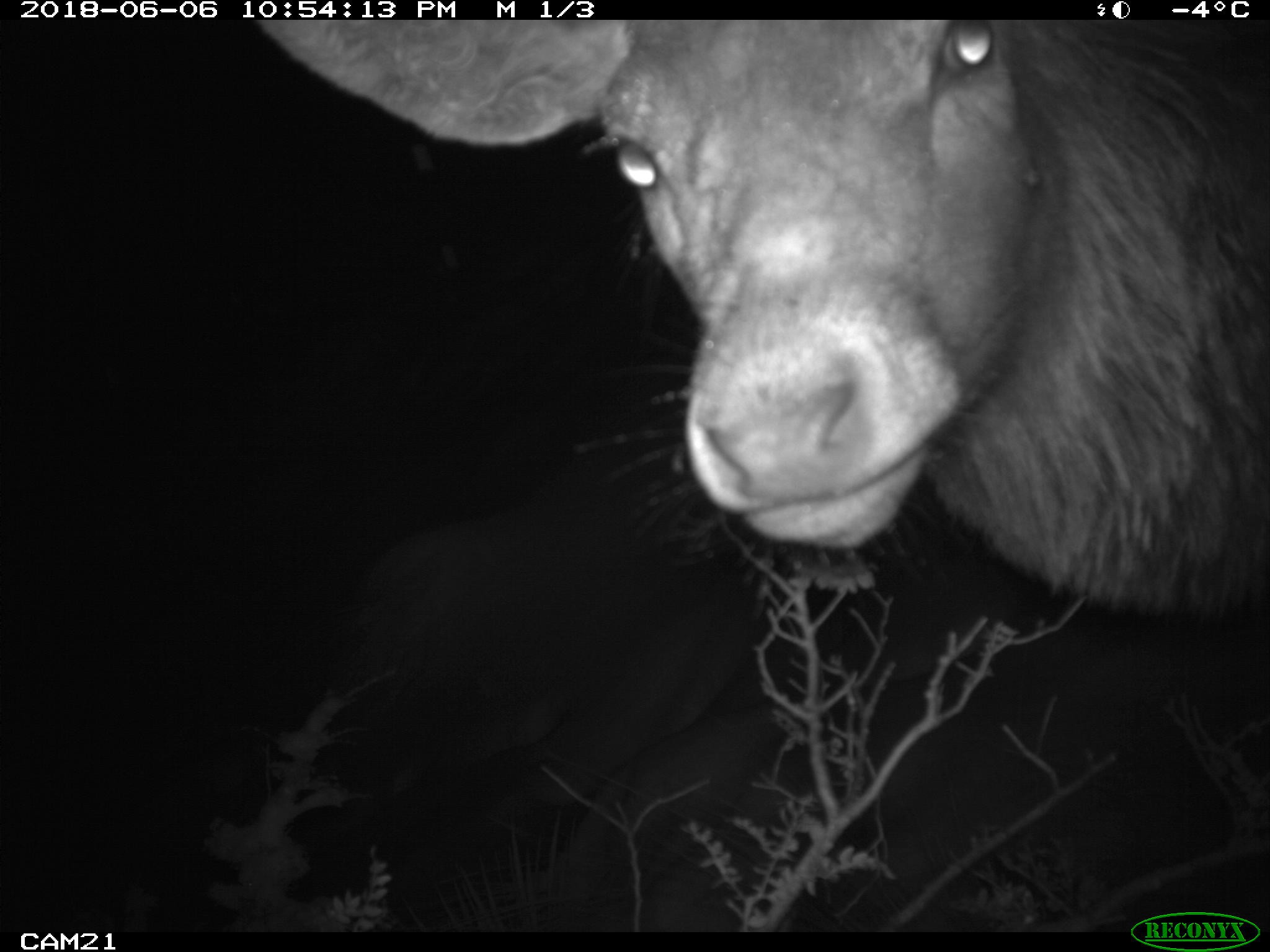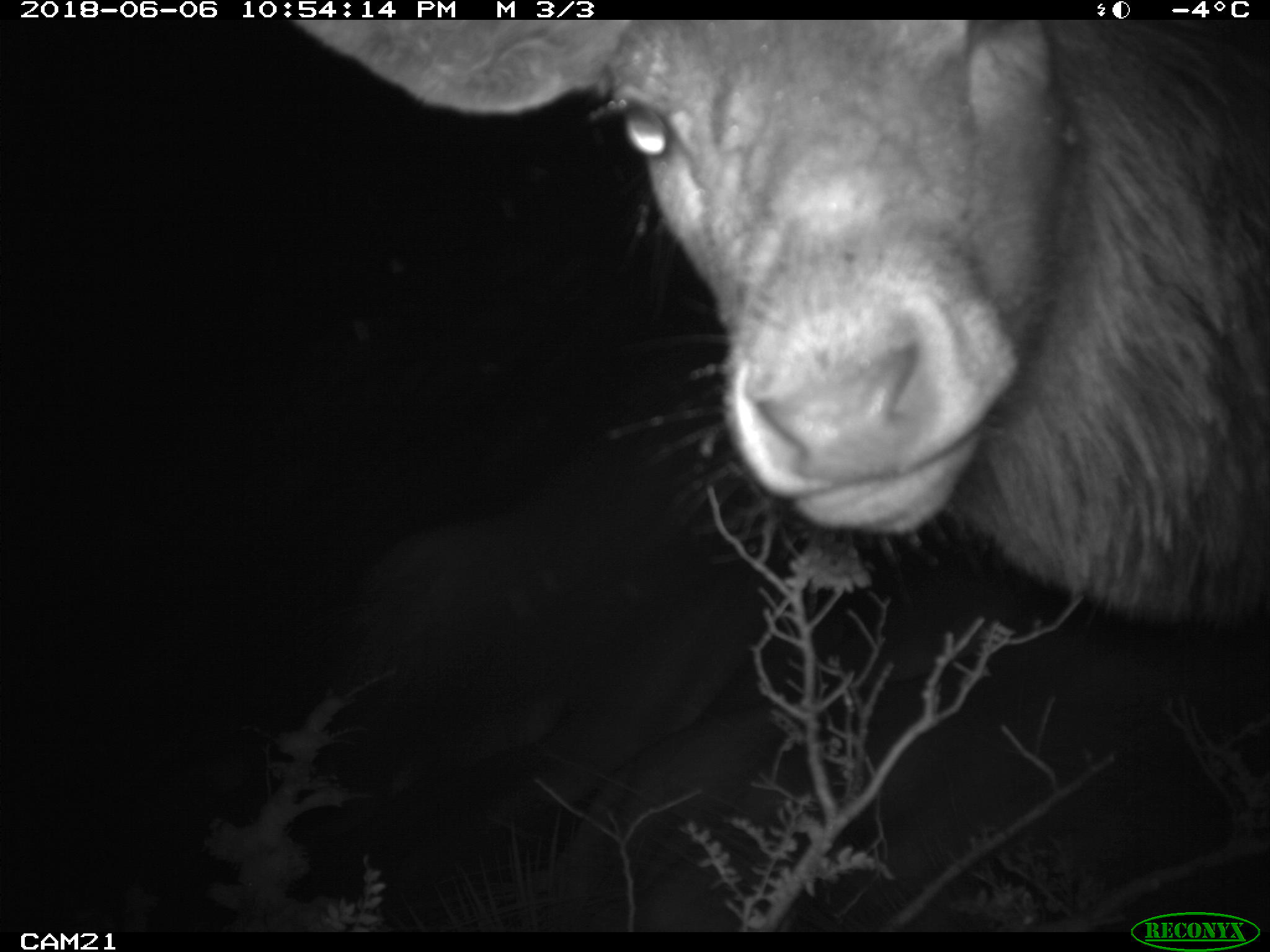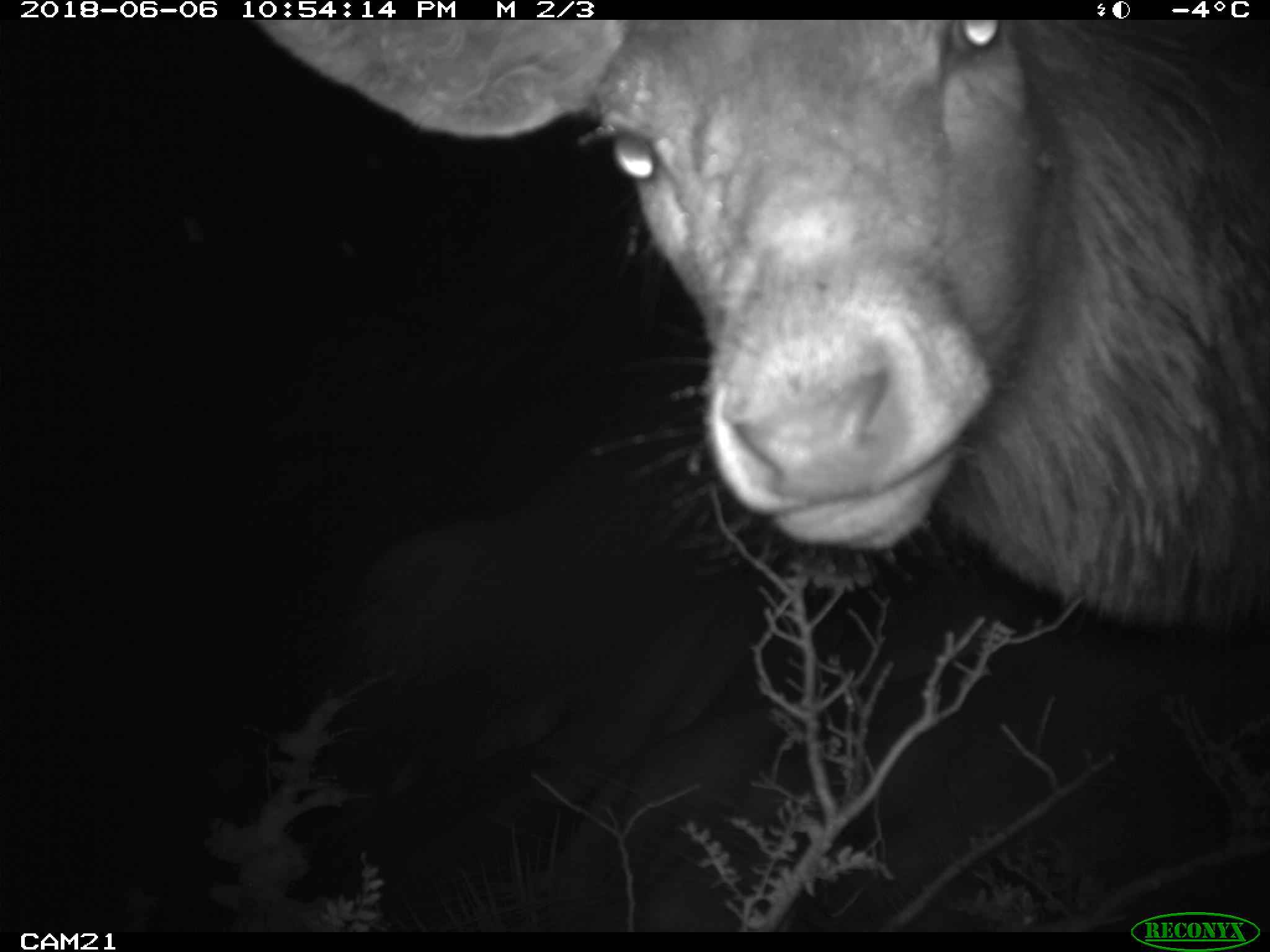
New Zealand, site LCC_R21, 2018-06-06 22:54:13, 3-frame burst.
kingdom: Animalia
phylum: Chordata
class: Mammalia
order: Artiodactyla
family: Cervidae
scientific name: Cervidae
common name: deer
Deer (Cervidae).